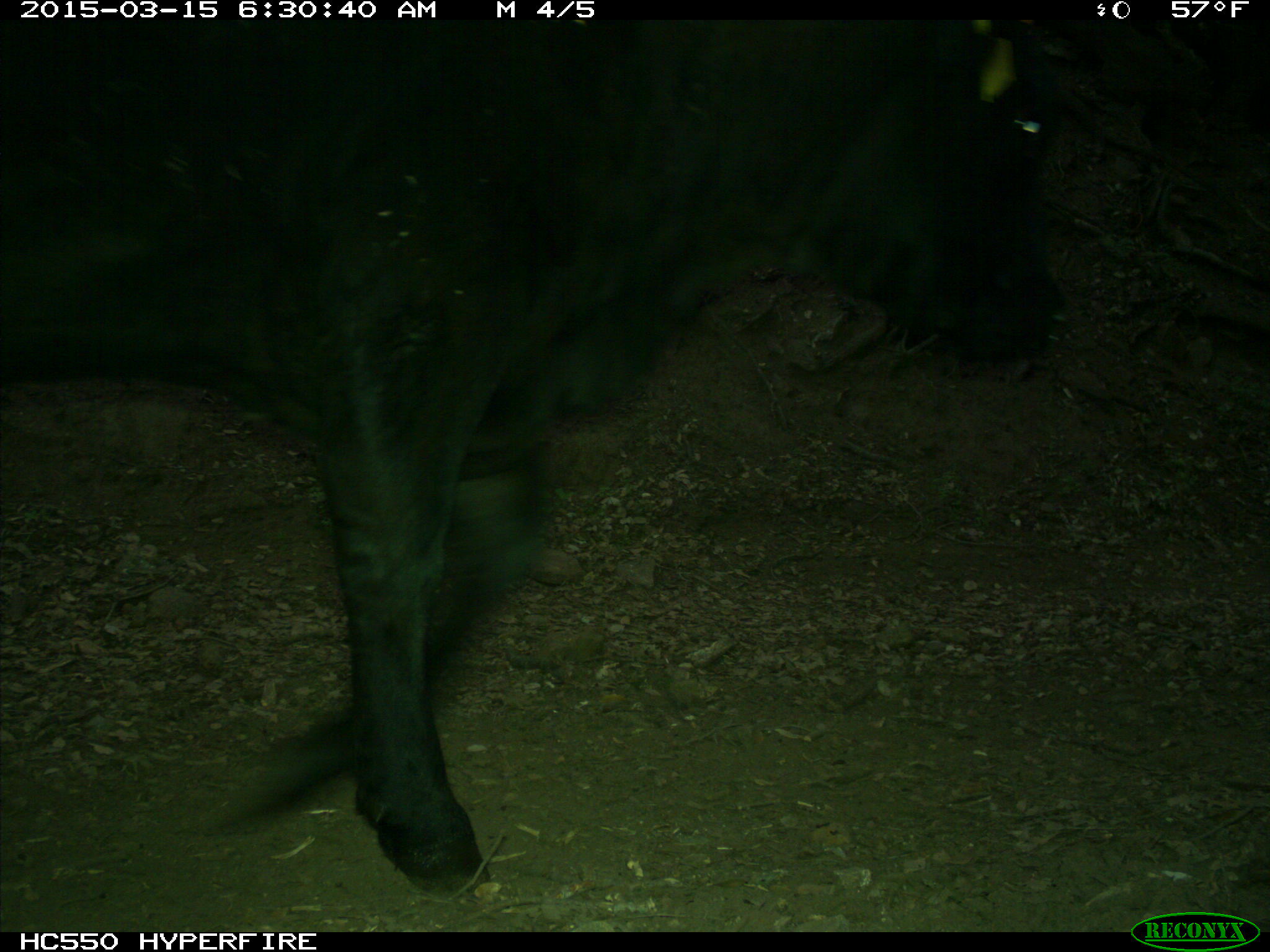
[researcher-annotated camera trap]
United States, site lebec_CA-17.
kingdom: Animalia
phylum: Chordata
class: Mammalia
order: Artiodactyla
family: Bovidae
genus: Bos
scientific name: Bos taurus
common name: domestic cow